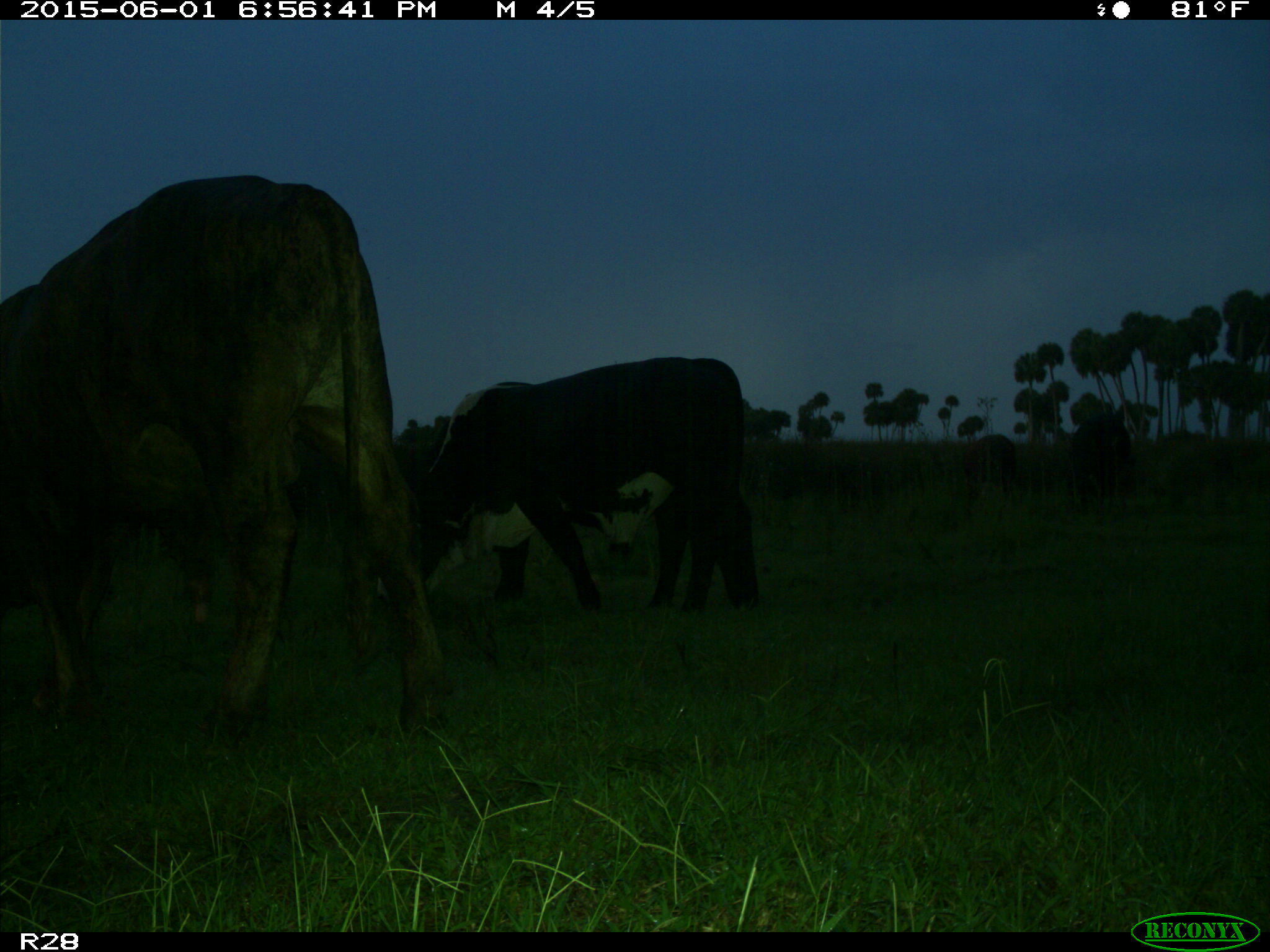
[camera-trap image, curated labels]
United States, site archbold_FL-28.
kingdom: Animalia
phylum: Chordata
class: Mammalia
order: Artiodactyla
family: Bovidae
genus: Bos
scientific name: Bos taurus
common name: domestic cow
Bos taurus (domestic cow).